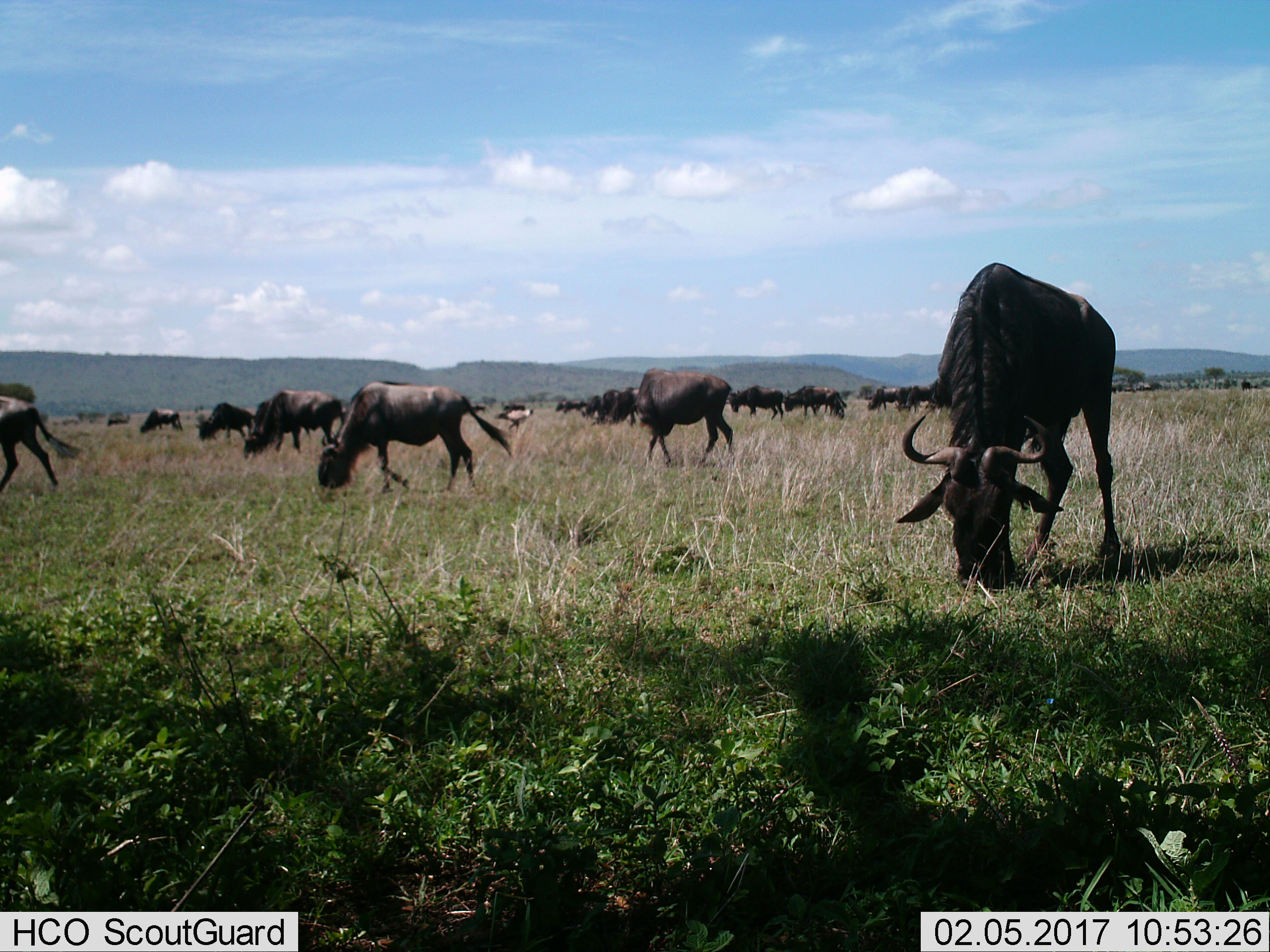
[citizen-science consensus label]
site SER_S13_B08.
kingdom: Animalia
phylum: Chordata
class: Mammalia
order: Artiodactyla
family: Bovidae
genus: Connochaetes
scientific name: Connochaetes taurinus taurinus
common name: blue wildebeest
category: wildebeestblue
Wildebeestblue (blue wildebeest) (Connochaetes taurinus taurinus), count 11-50. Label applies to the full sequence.